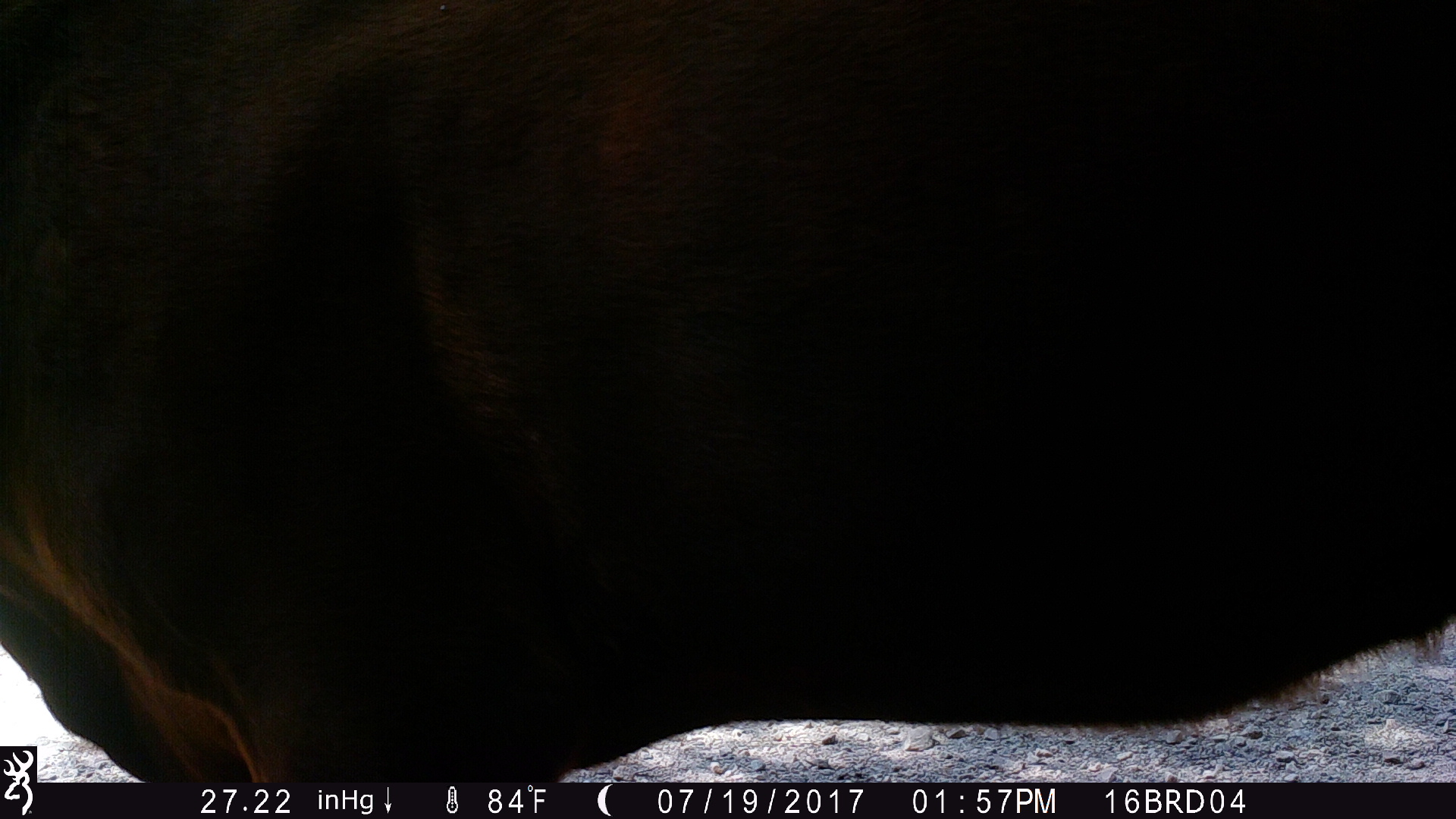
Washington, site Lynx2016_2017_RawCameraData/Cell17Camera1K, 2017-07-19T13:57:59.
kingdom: Animalia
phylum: Chordata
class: Mammalia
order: Artiodactyla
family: Bovidae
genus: Bos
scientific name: Bos taurus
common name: domestic cattle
Domestic cattle (Bos taurus). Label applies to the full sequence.